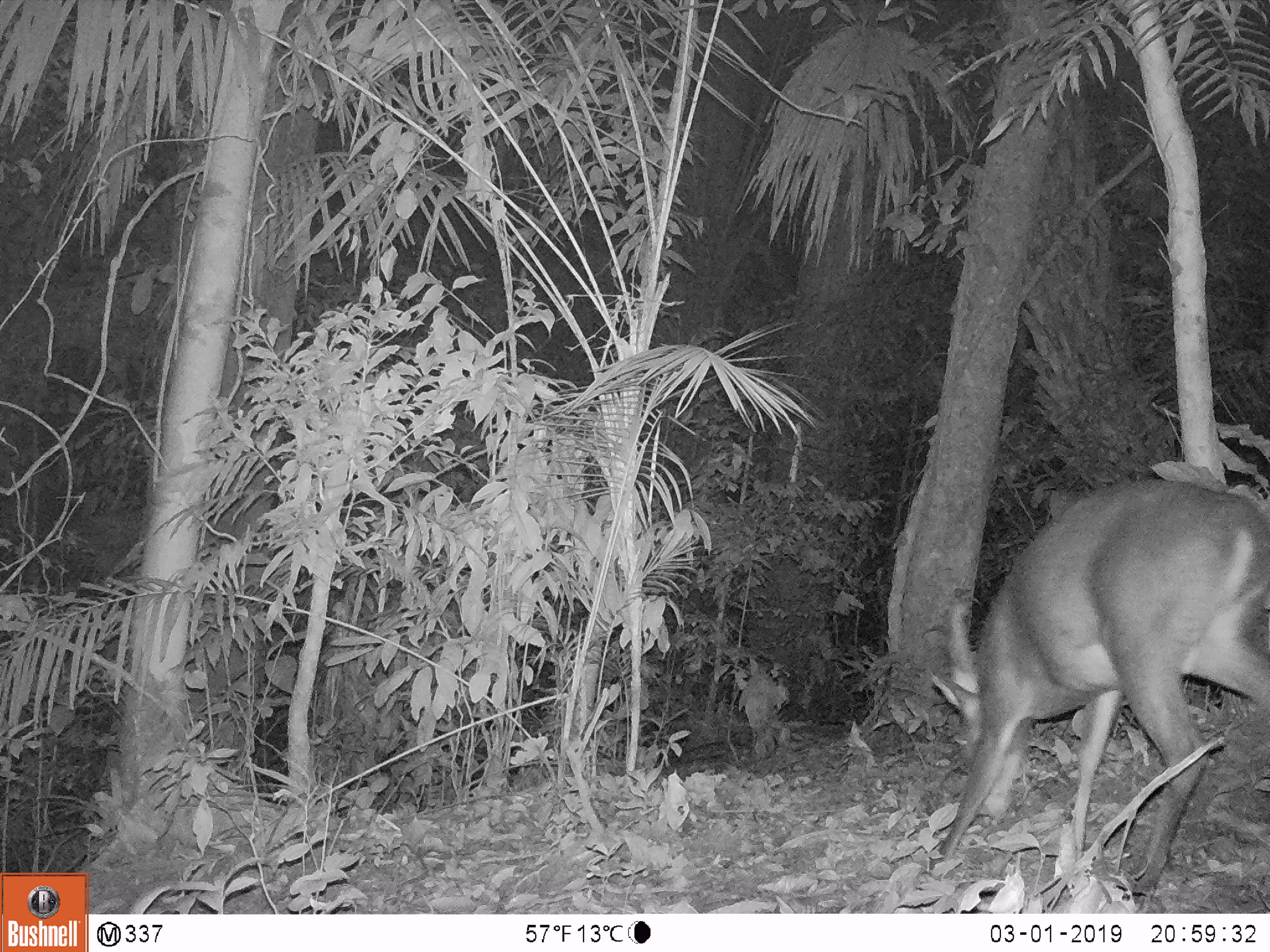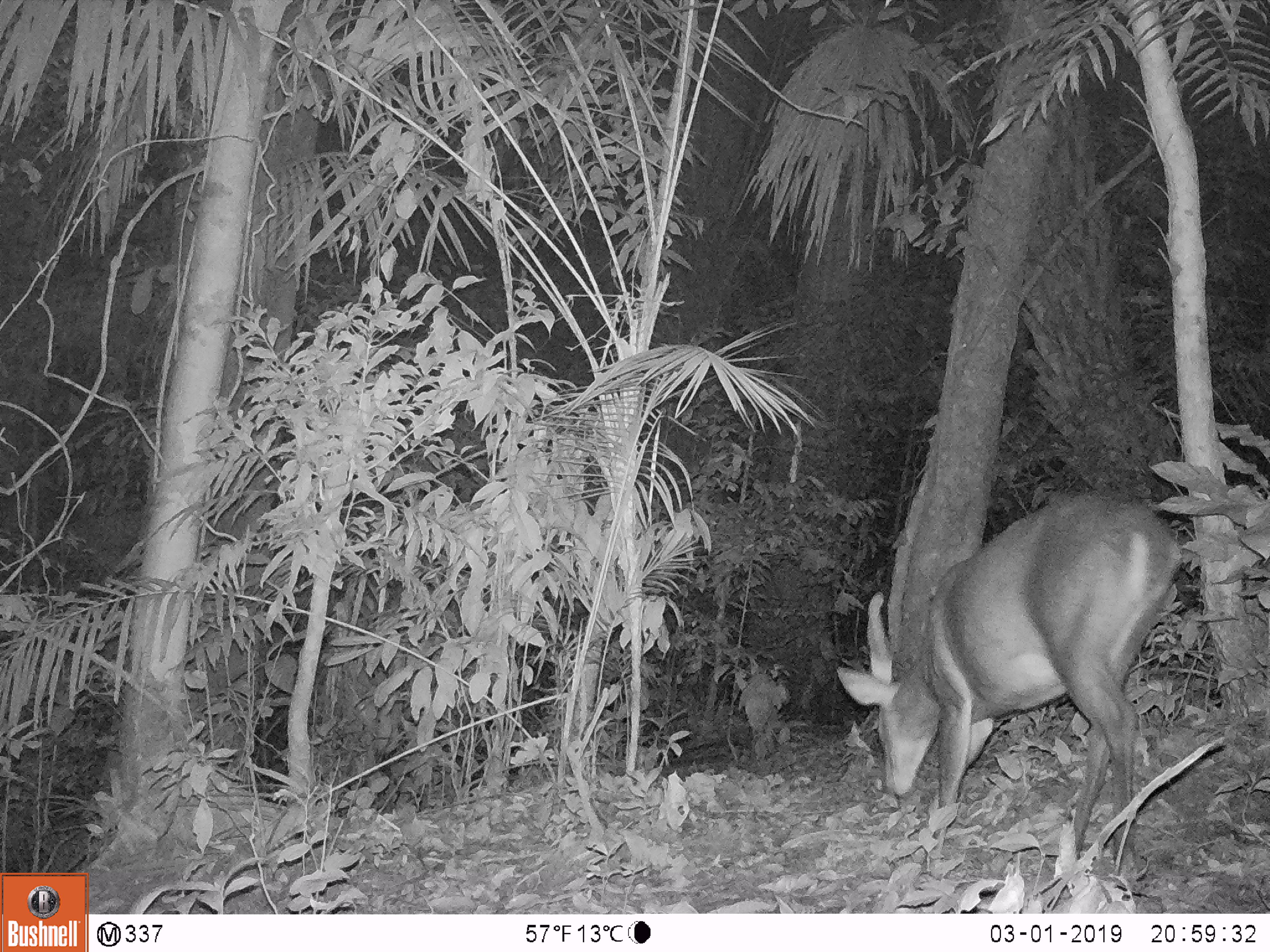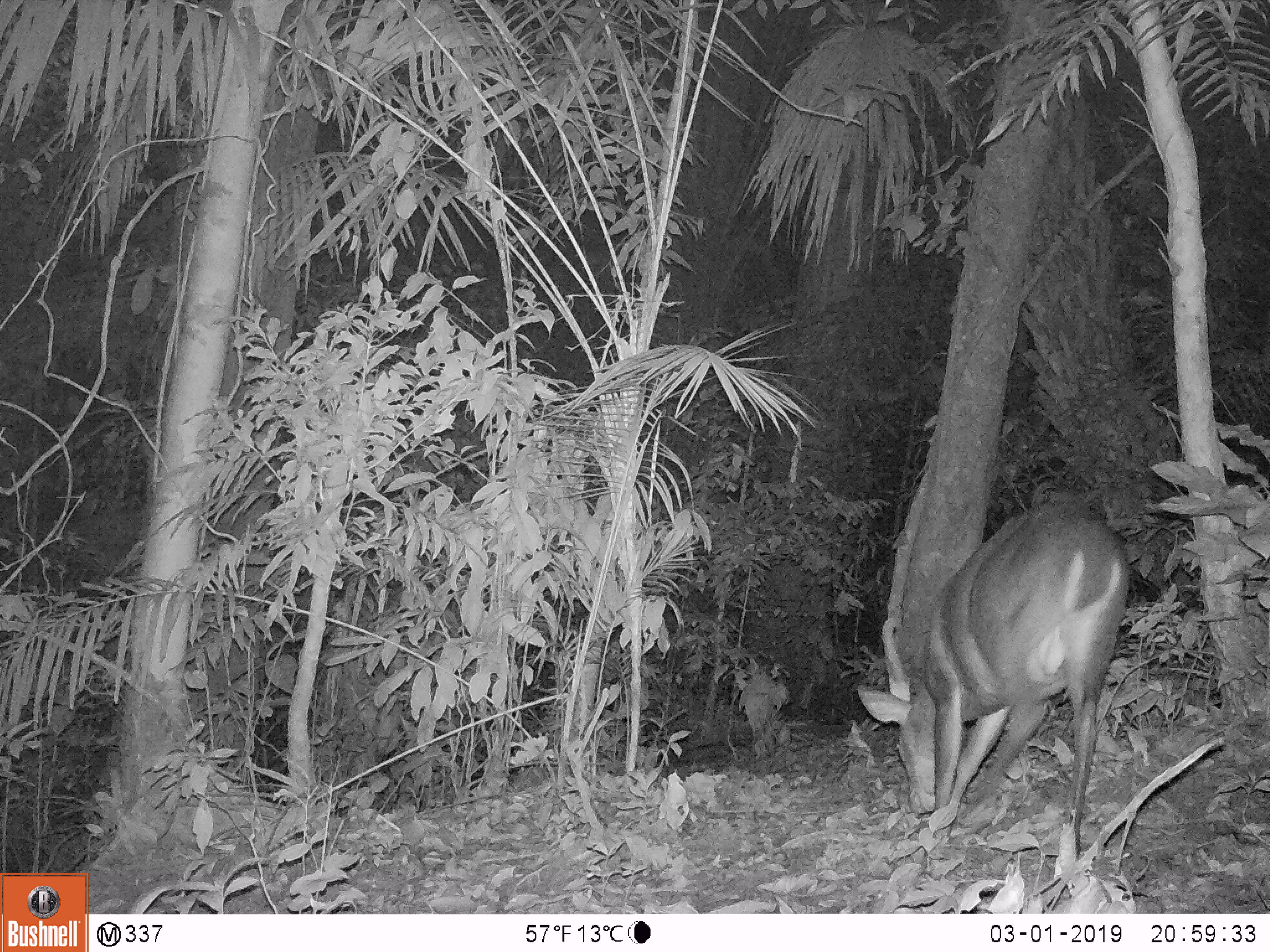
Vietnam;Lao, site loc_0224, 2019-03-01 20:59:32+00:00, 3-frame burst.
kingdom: Animalia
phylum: Chordata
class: Mammalia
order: Artiodactyla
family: Cervidae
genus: Muntiacus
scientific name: Muntiacus vuquangensis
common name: large-antlered muntjac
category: large antlered muntjac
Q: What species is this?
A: Large antlered muntjac (large-antlered muntjac) (Muntiacus vuquangensis).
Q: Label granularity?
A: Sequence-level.